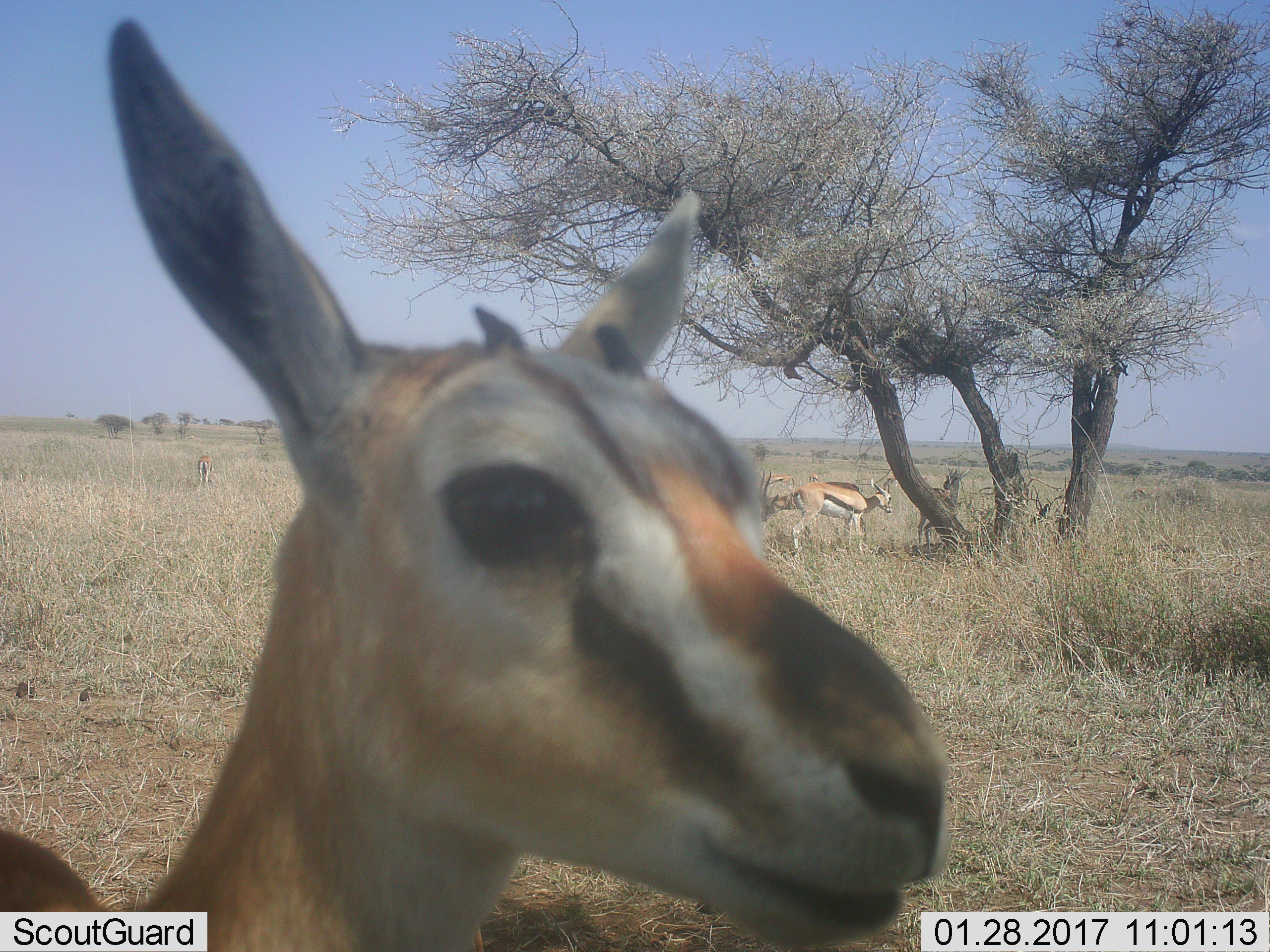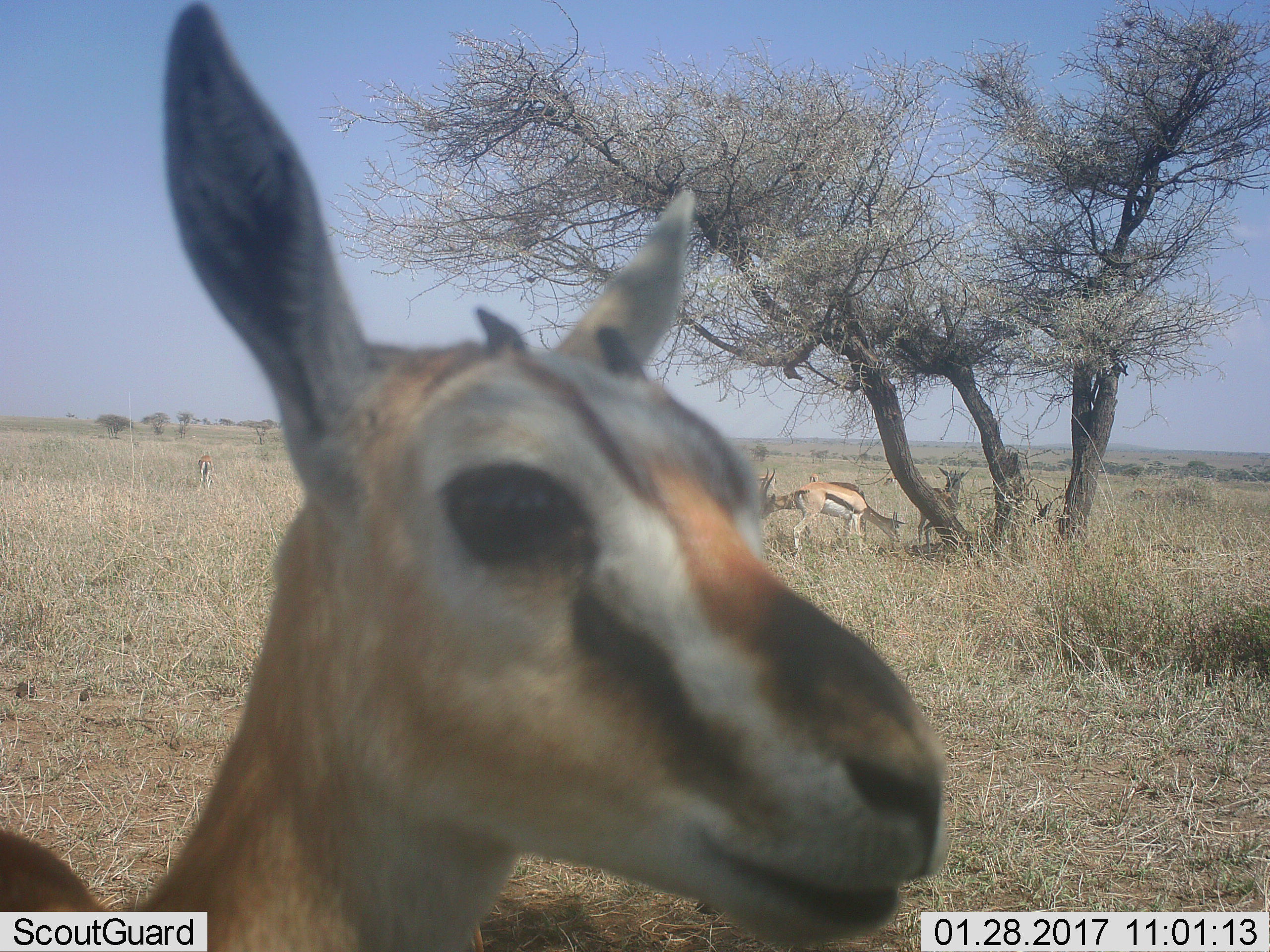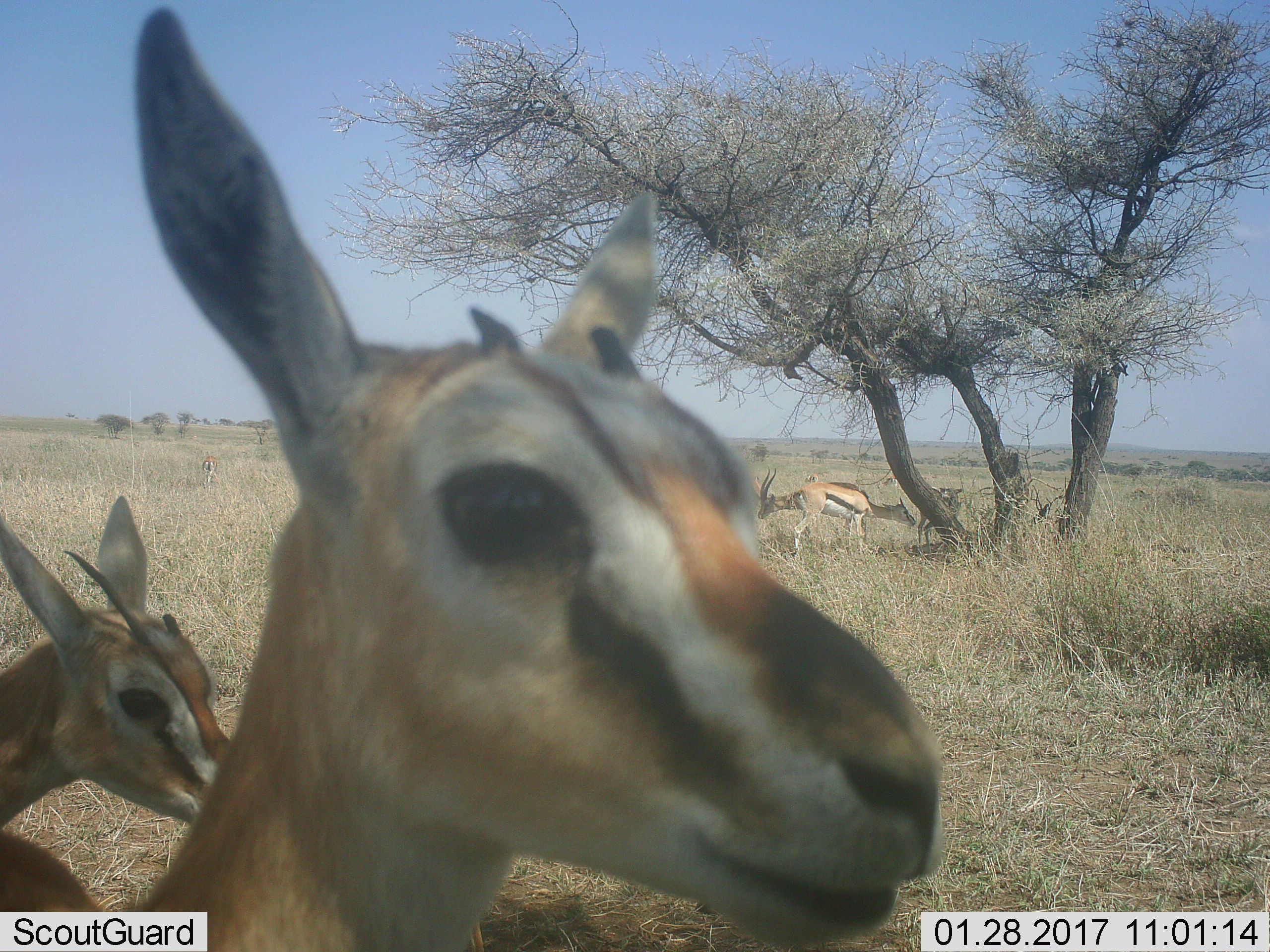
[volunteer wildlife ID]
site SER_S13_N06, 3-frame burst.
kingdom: Animalia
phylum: Chordata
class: Mammalia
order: Artiodactyla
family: Bovidae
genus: Eudorcas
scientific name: Eudorcas thomsonii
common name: thomson's gazelle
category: gazellethomsons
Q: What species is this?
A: Gazellethomsons (thomson's gazelle) (Eudorcas thomsonii).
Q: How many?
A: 7.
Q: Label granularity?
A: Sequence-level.